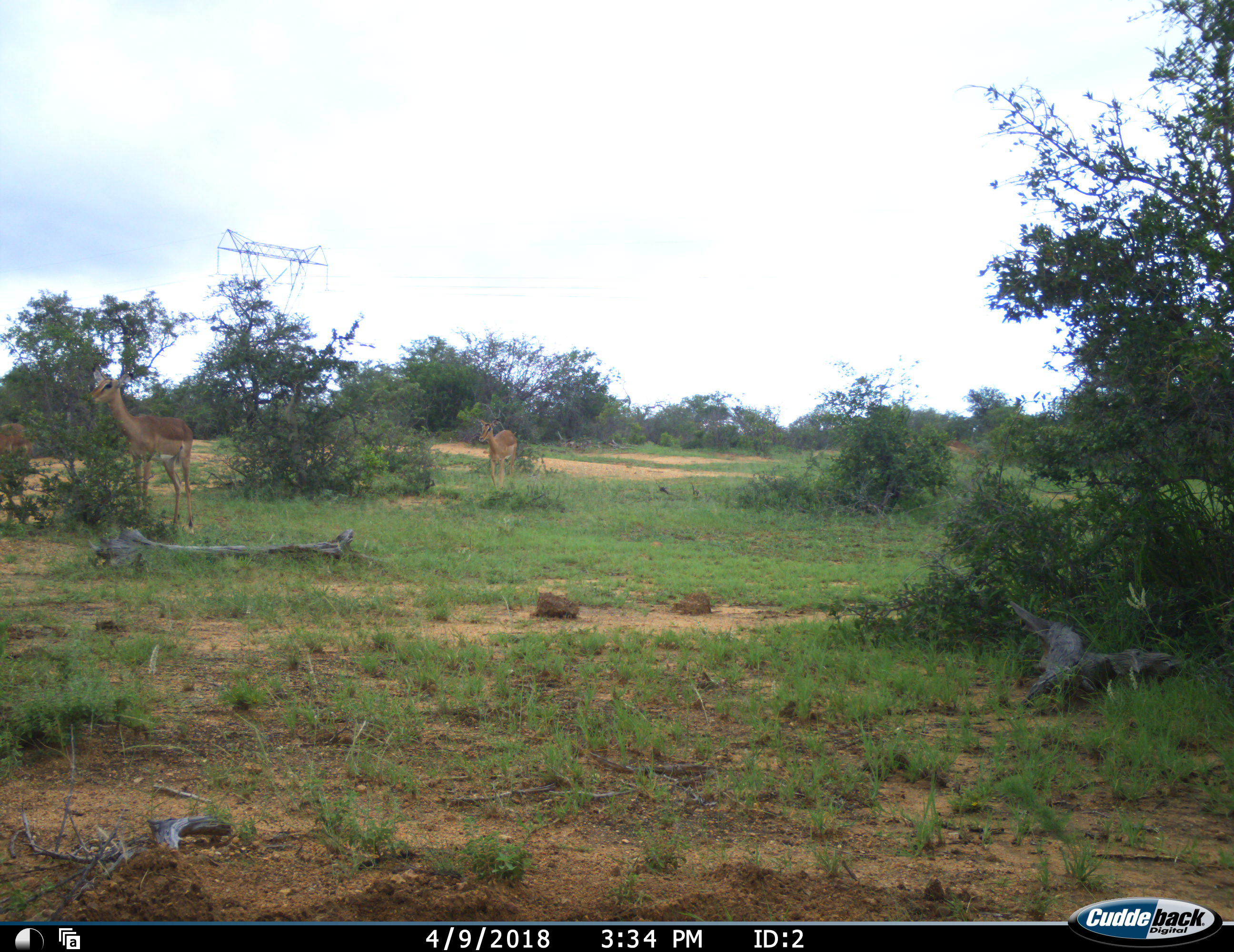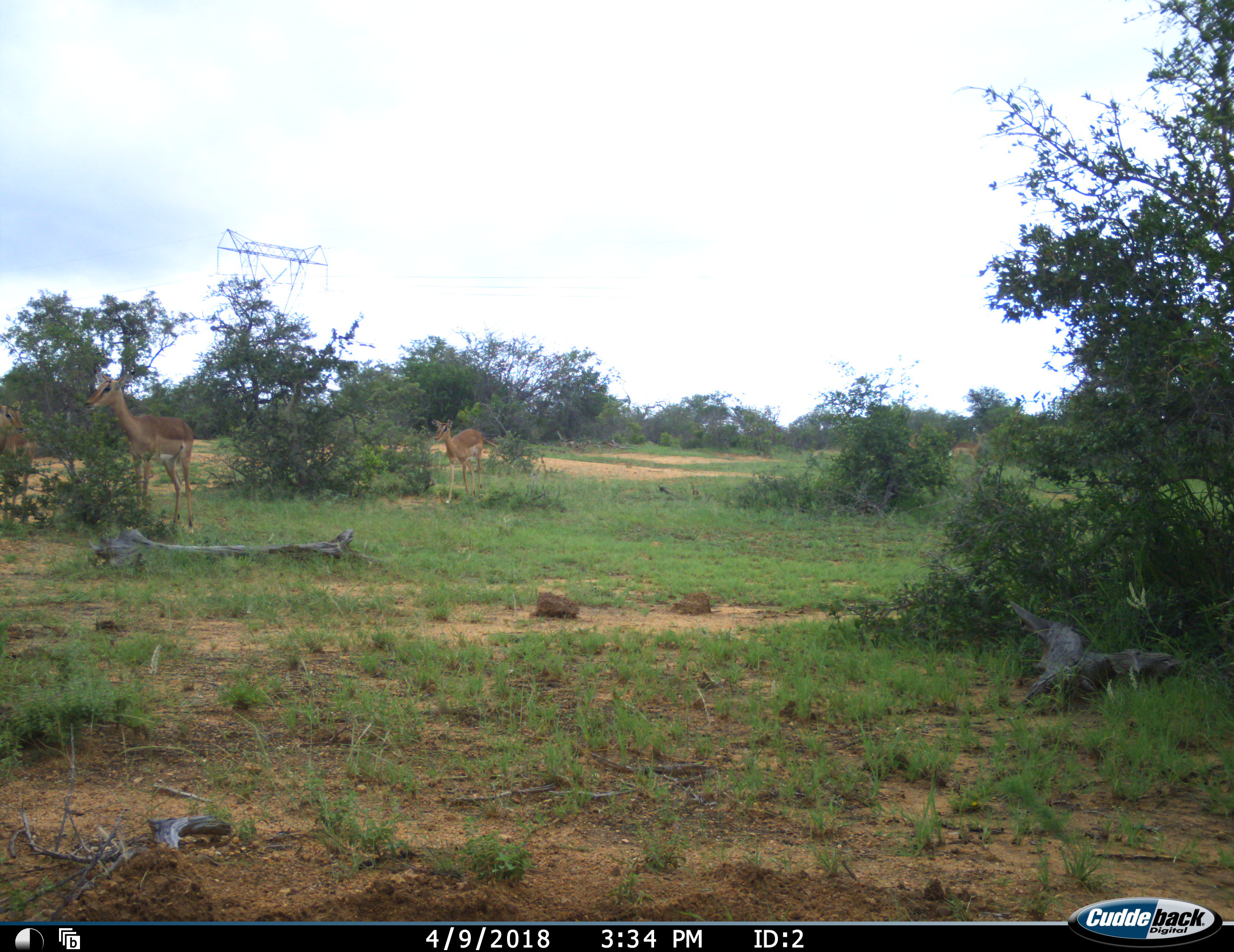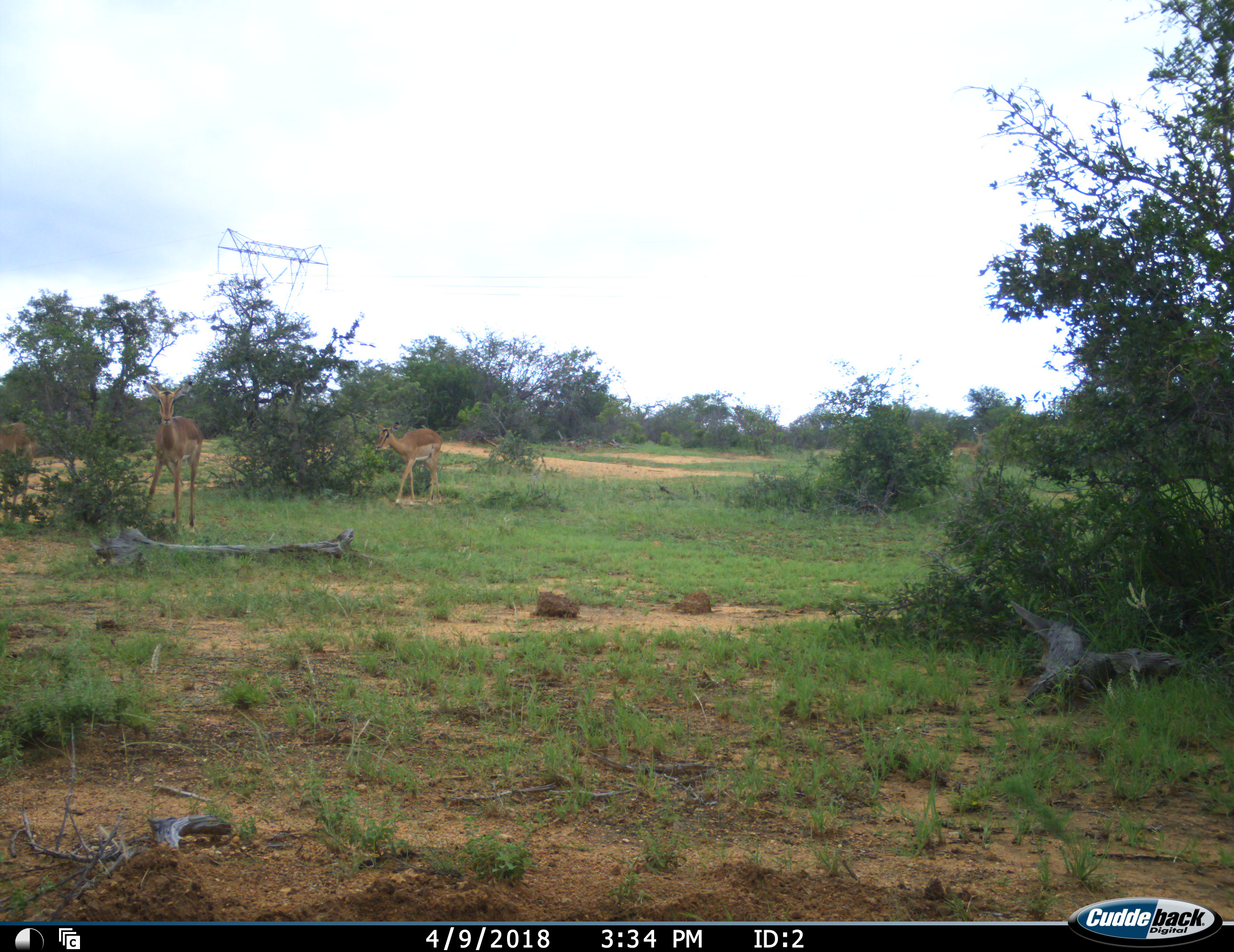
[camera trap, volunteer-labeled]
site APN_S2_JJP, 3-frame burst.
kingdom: Animalia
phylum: Chordata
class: Mammalia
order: Artiodactyla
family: Bovidae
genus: Aepyceros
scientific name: Aepyceros melampus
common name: impala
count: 3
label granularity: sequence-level